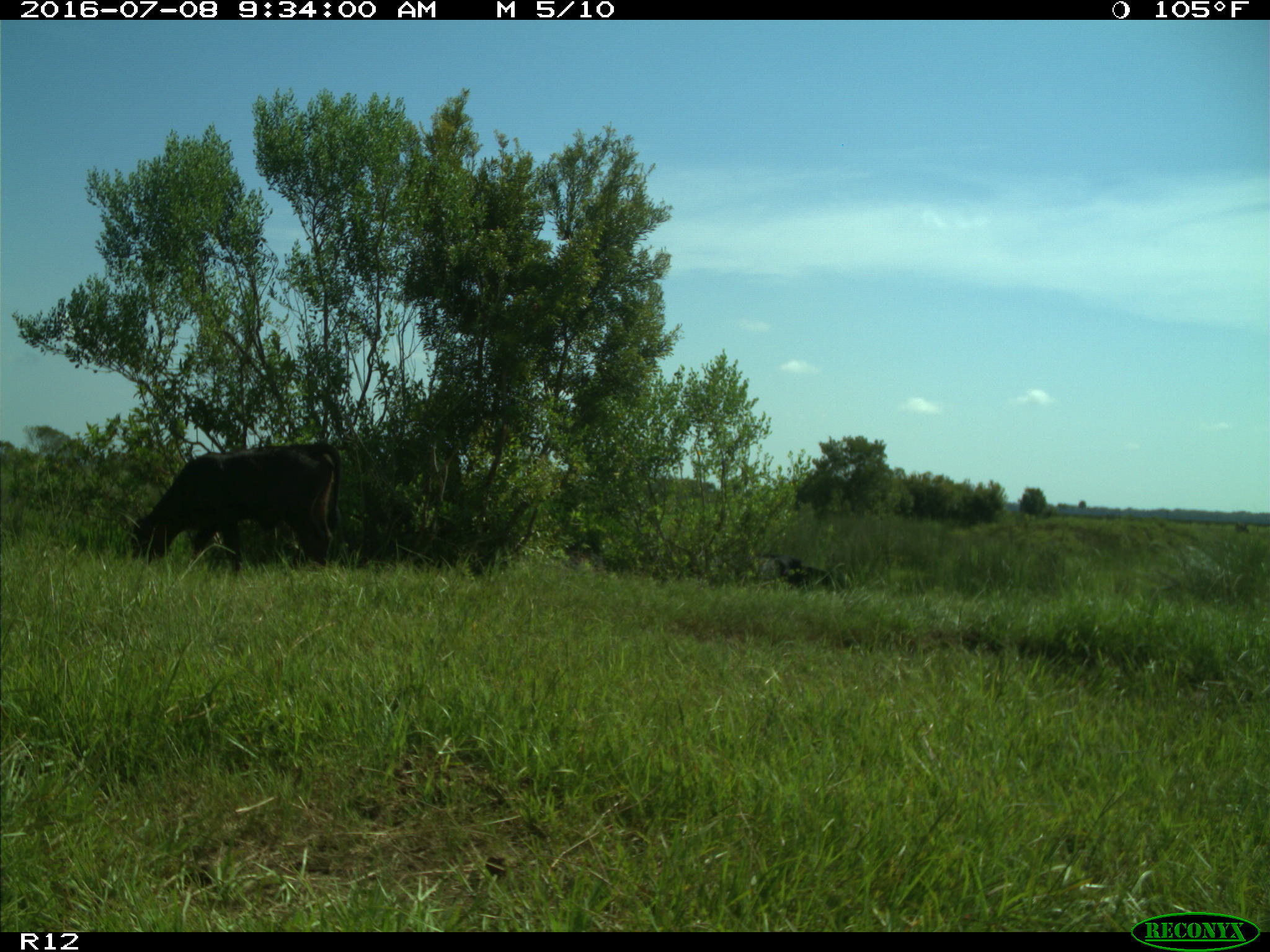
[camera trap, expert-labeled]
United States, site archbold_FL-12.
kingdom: Animalia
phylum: Chordata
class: Mammalia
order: Artiodactyla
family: Bovidae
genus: Bos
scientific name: Bos taurus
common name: domestic cow